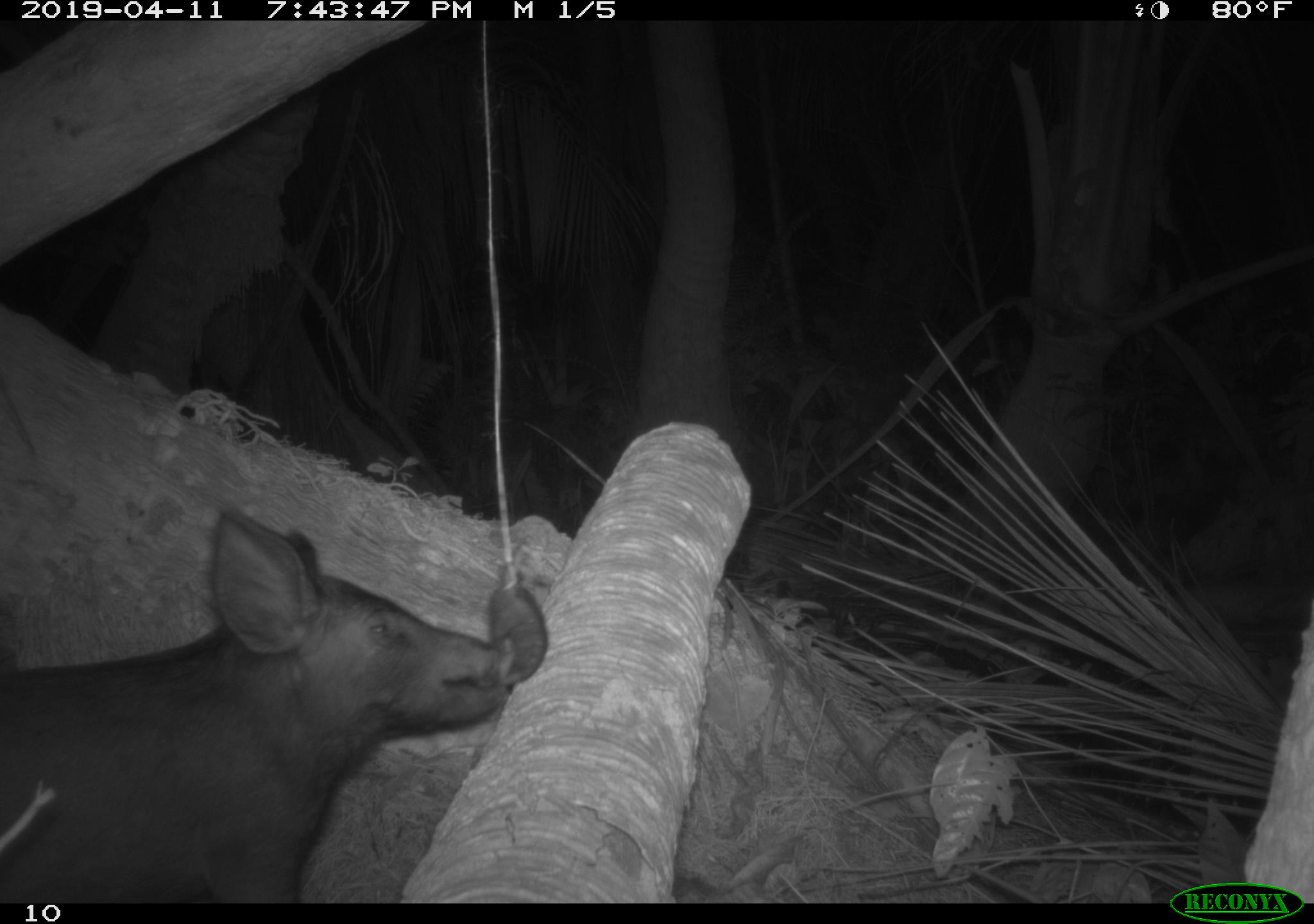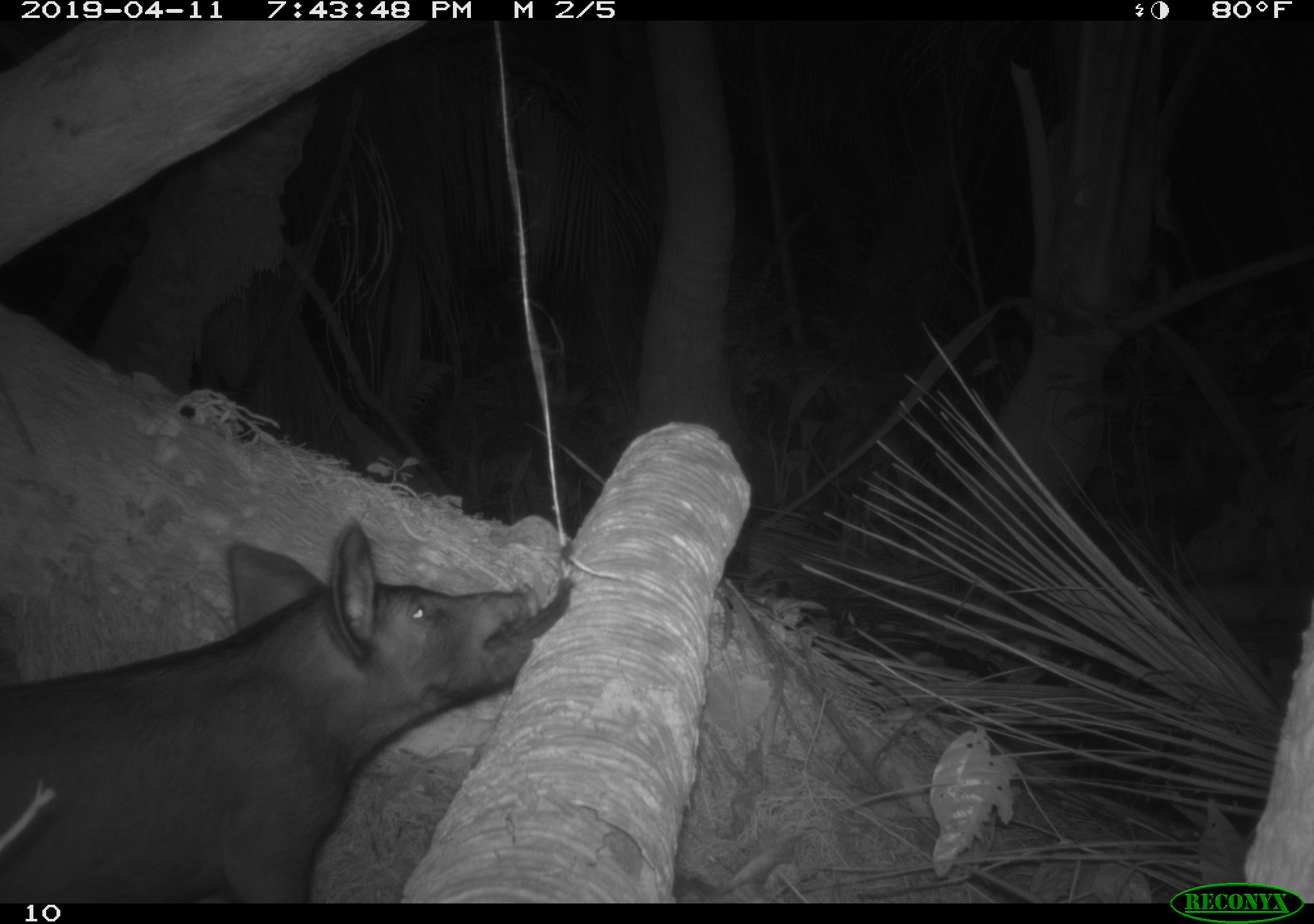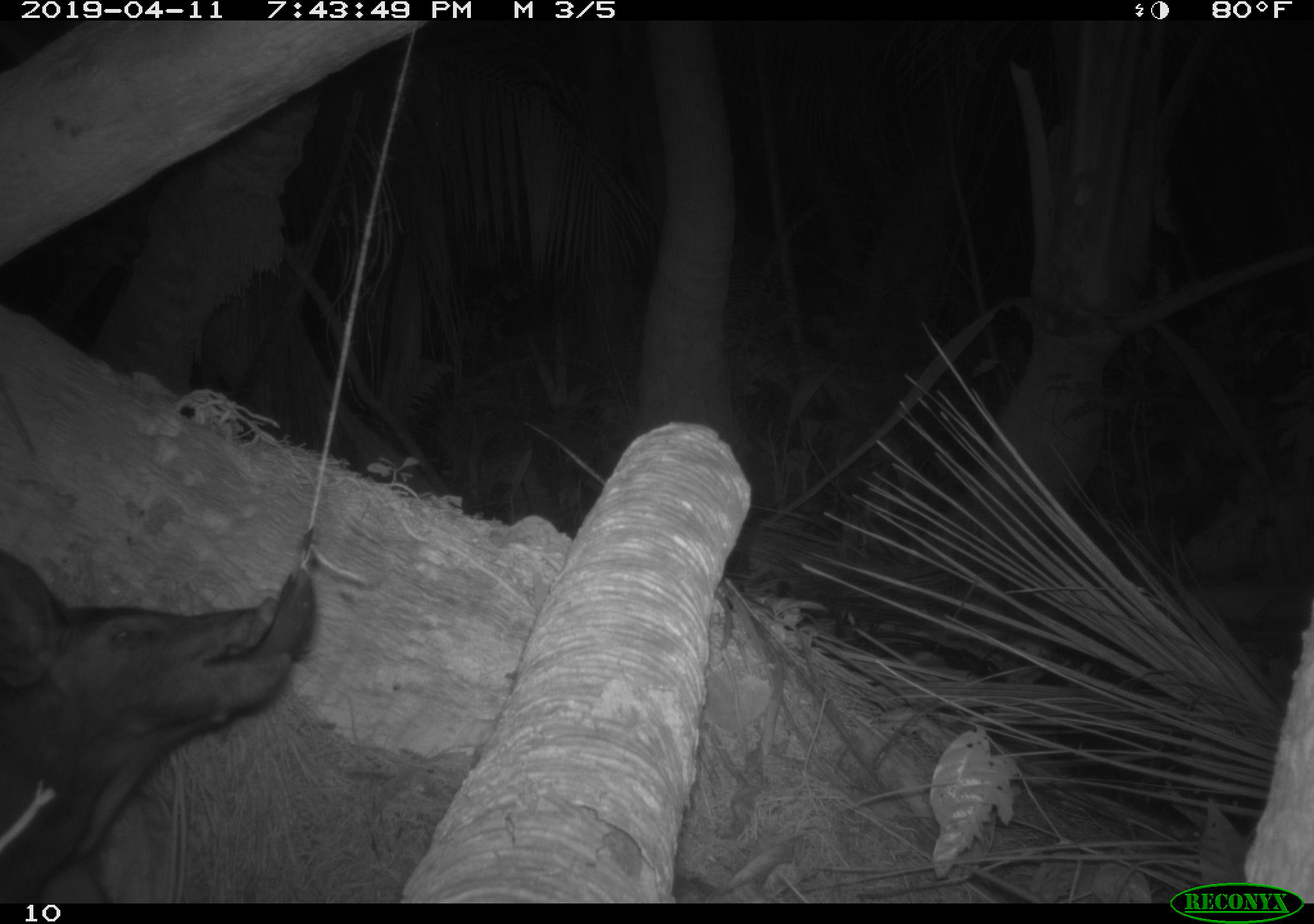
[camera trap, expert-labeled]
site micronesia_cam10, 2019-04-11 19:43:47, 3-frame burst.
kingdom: Animalia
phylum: Chordata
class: Mammalia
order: Artiodactyla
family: Suidae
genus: Sus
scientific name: Sus scrofa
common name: pig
Pig (Sus scrofa).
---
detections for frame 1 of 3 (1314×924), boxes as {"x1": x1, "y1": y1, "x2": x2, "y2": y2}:
pig: {"x1": 0, "y1": 502, "x2": 521, "y2": 903}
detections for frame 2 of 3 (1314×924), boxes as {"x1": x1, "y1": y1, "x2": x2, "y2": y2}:
pig: {"x1": 0, "y1": 511, "x2": 558, "y2": 902}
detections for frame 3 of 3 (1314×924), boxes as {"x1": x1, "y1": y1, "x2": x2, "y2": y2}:
pig: {"x1": 0, "y1": 544, "x2": 285, "y2": 902}